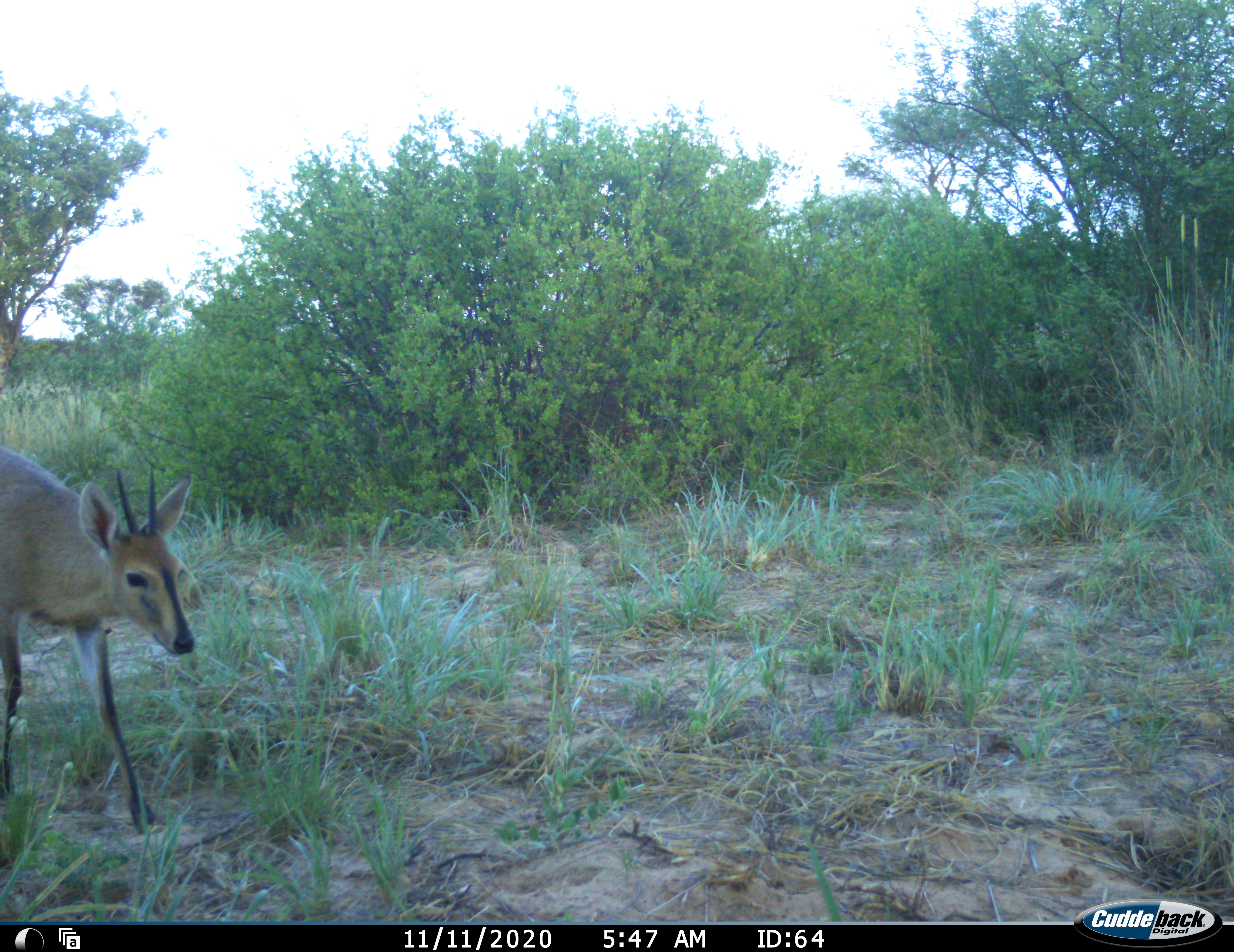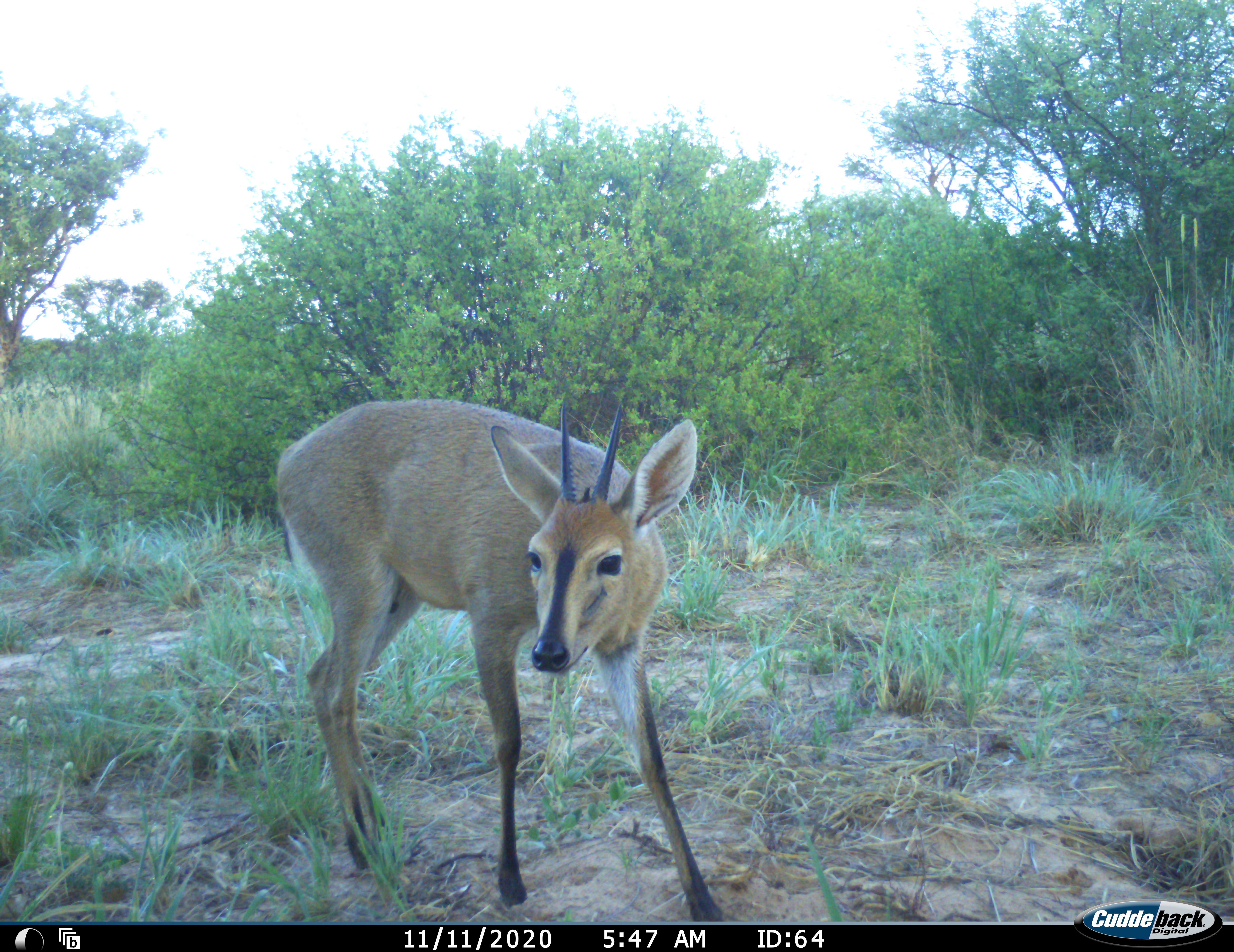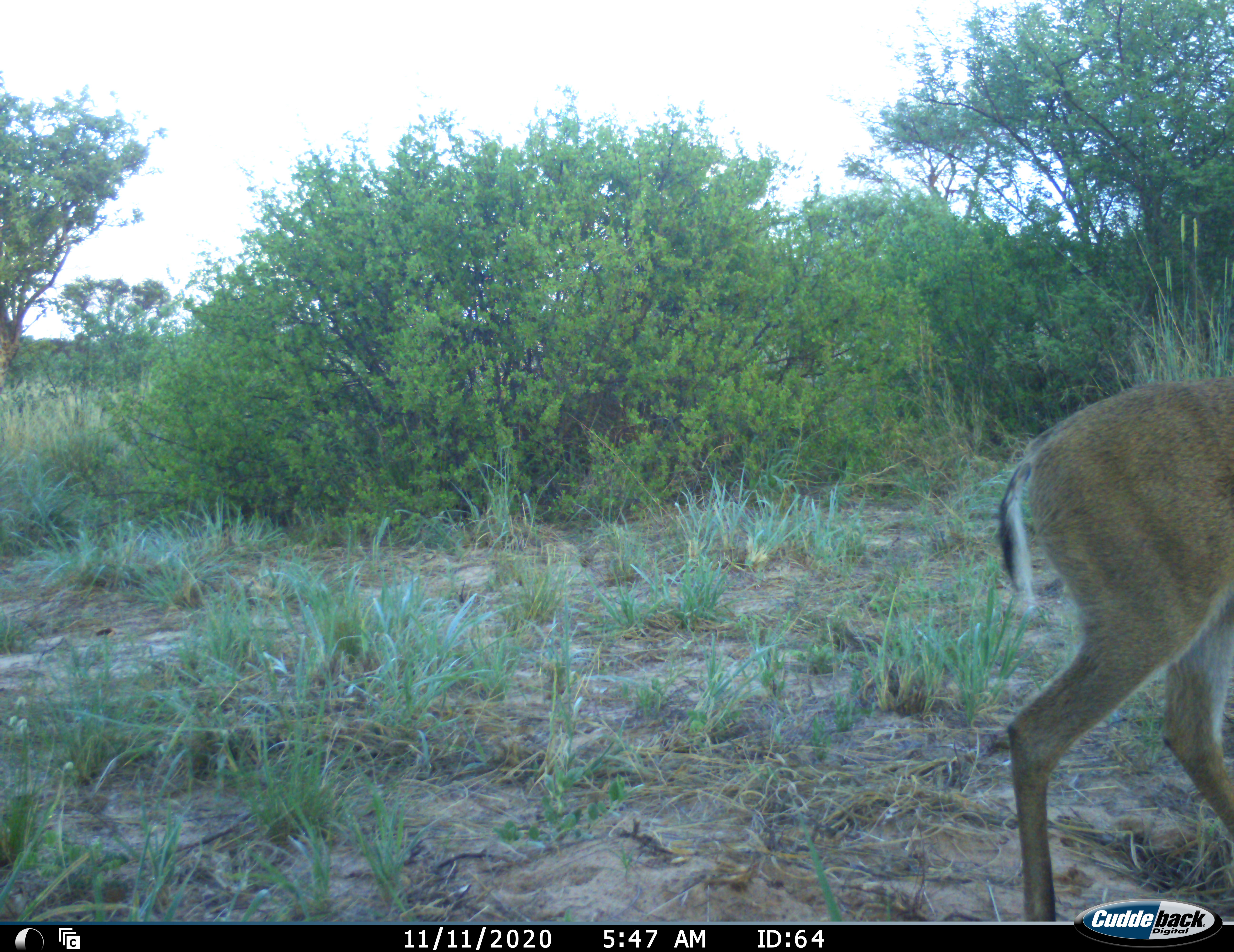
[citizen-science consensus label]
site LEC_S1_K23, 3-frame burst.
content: unidentified animal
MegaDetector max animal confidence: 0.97